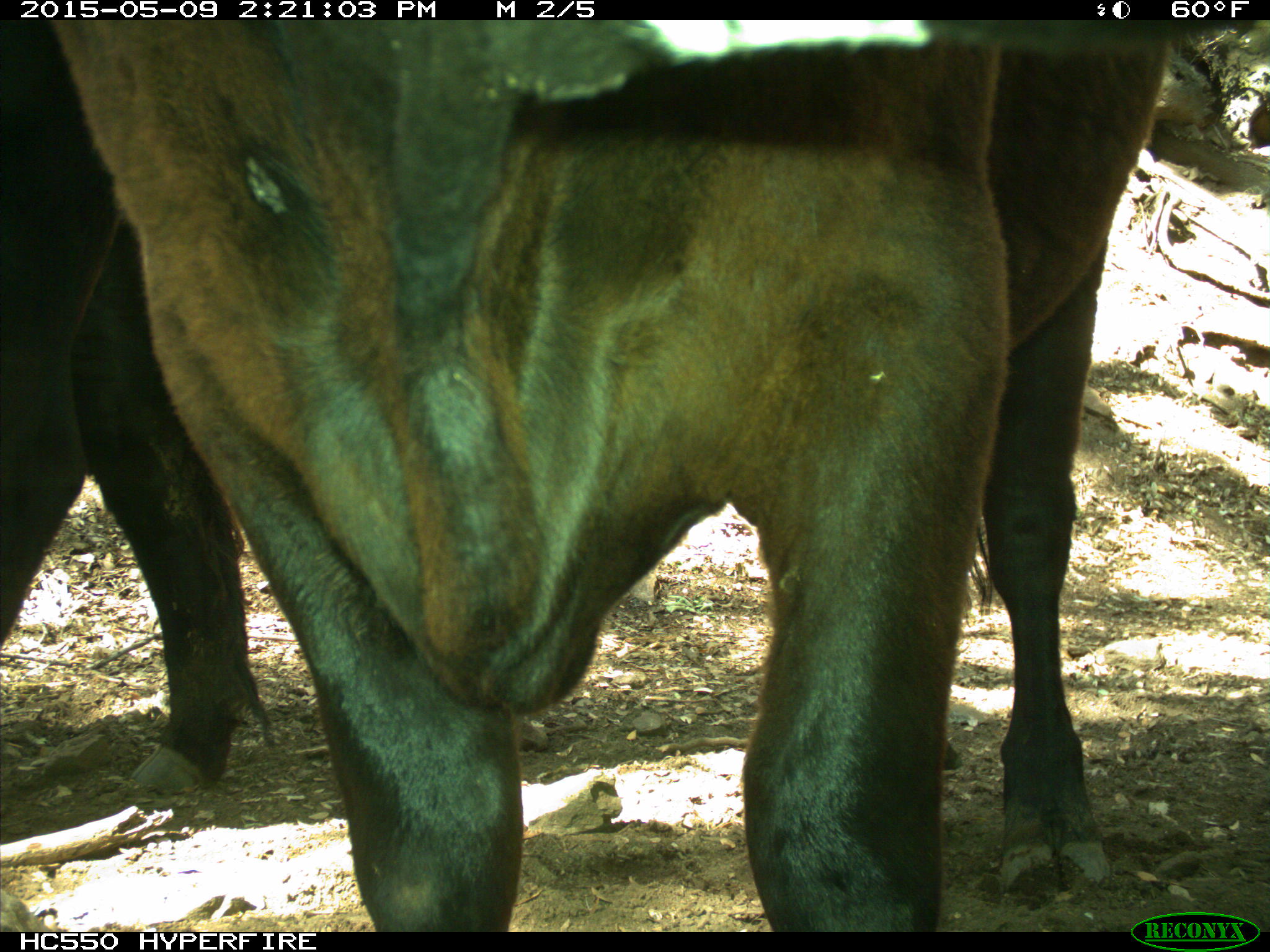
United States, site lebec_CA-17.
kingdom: Animalia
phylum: Chordata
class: Mammalia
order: Artiodactyla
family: Bovidae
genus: Bos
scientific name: Bos taurus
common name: domestic cow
Bos taurus (domestic cow).